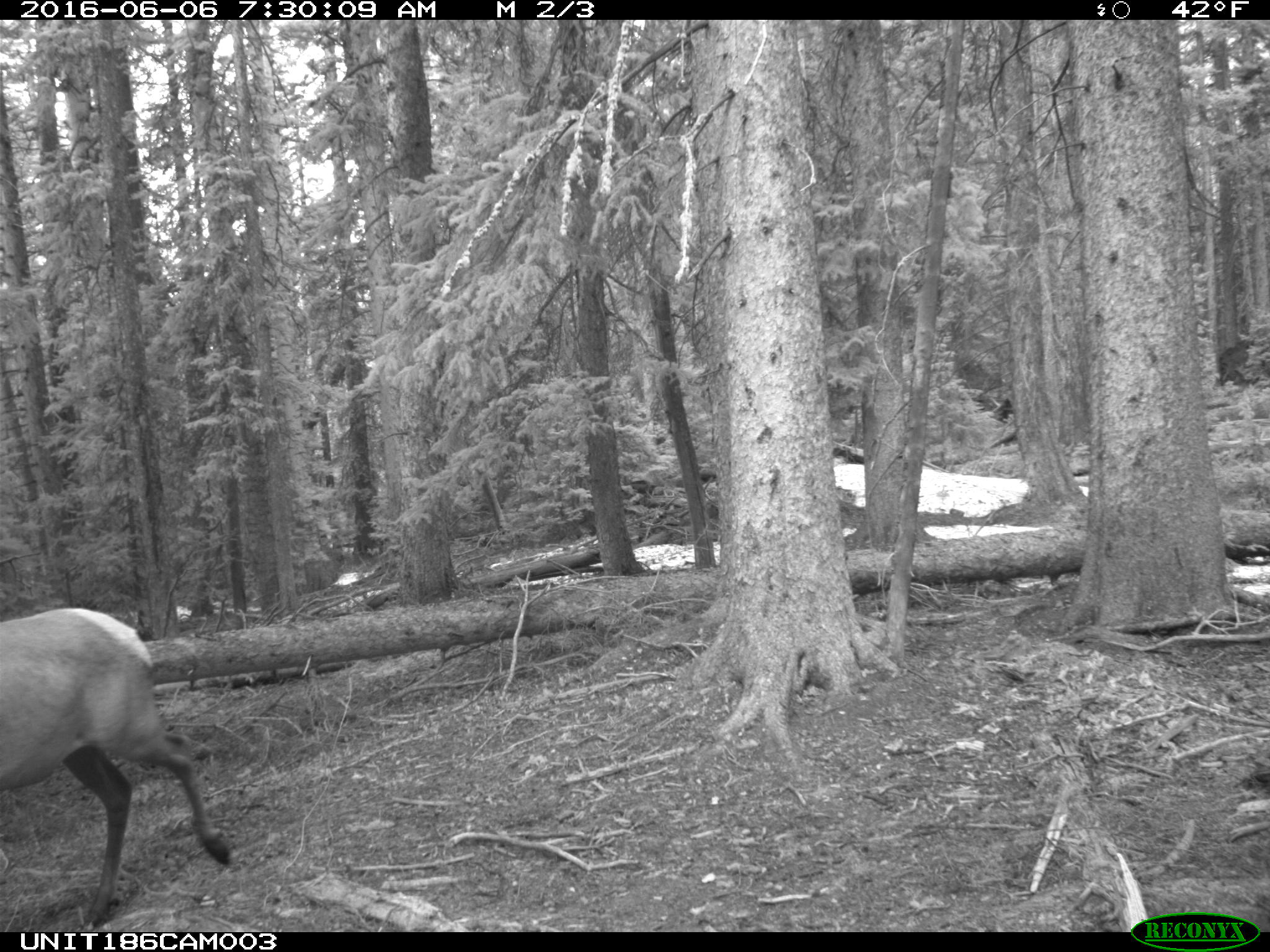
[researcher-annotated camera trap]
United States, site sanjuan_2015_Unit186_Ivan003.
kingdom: Animalia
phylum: Chordata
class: Mammalia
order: Artiodactyla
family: Cervidae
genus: Cervus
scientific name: Cervus elaphus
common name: red deer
Cervus elaphus (red deer).